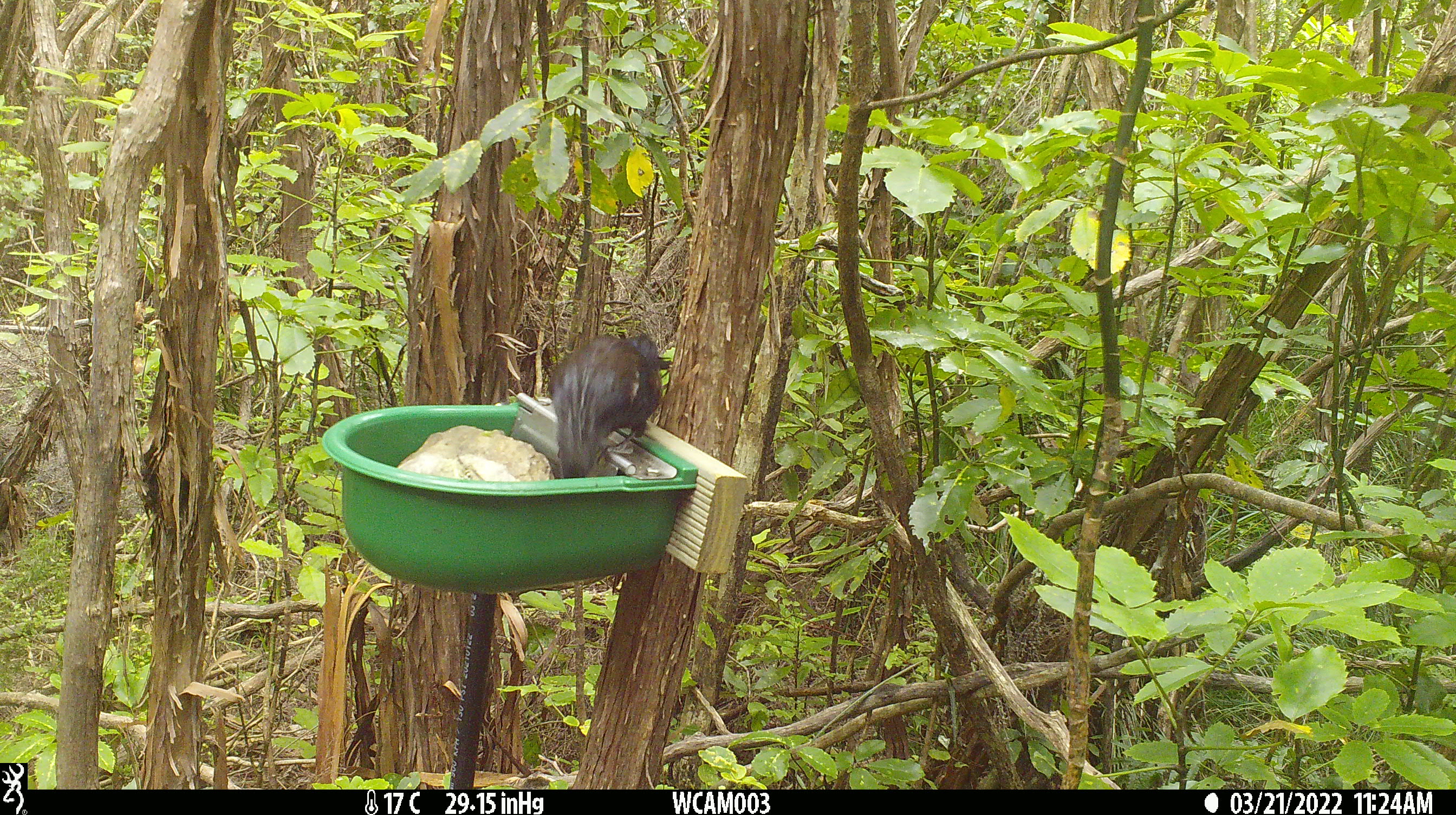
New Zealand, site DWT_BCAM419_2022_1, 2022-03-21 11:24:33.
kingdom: Animalia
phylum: Chordata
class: Aves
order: Passeriformes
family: Meliphagidae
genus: Prosthemadera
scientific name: Prosthemadera novaeseelandiae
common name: tui